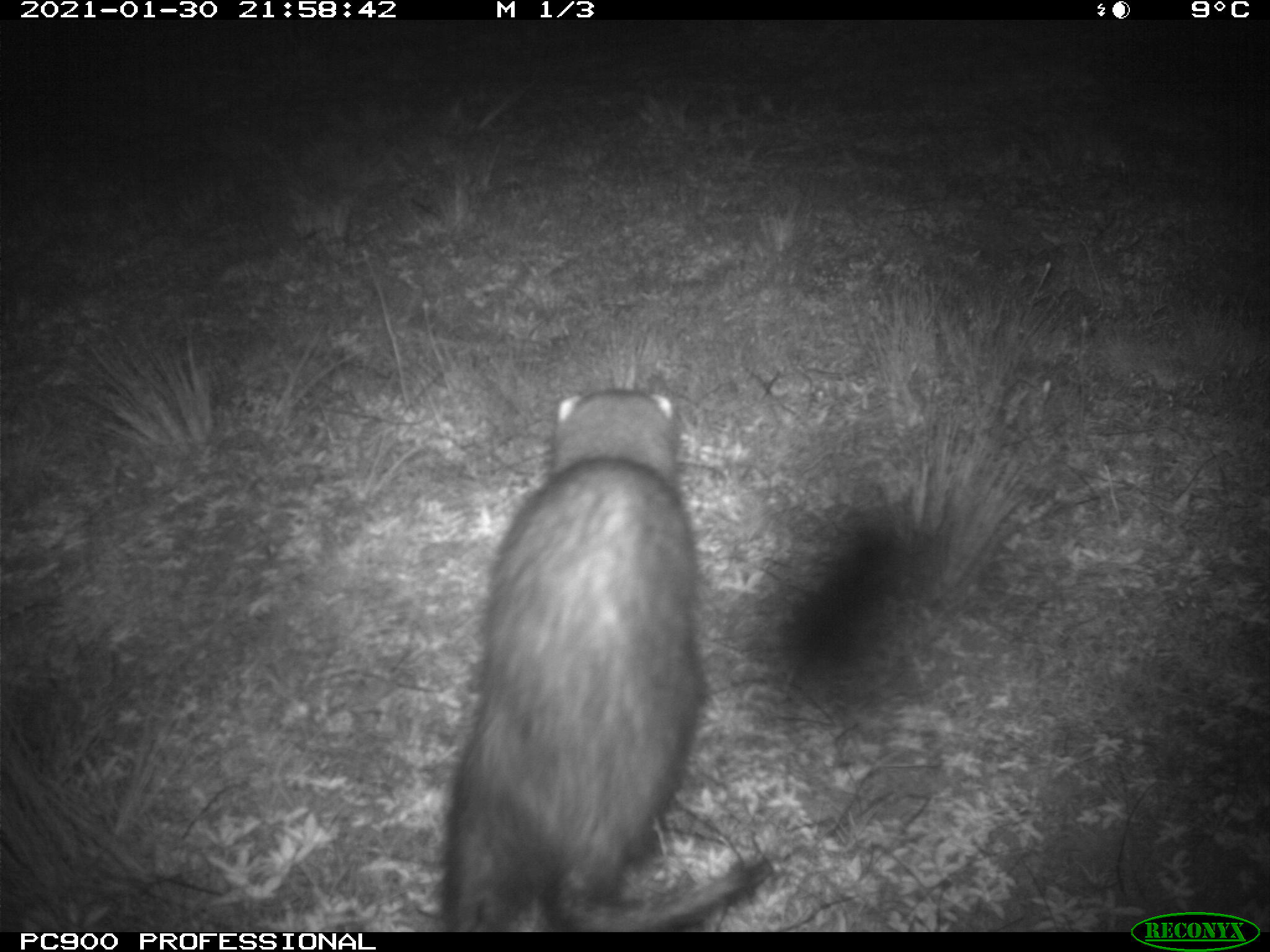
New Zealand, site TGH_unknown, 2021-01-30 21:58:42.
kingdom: Animalia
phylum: Chordata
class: Mammalia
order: Carnivora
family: Mustelidae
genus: Mustela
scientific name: Mustela furo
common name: ferret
Ferret (Mustela furo).